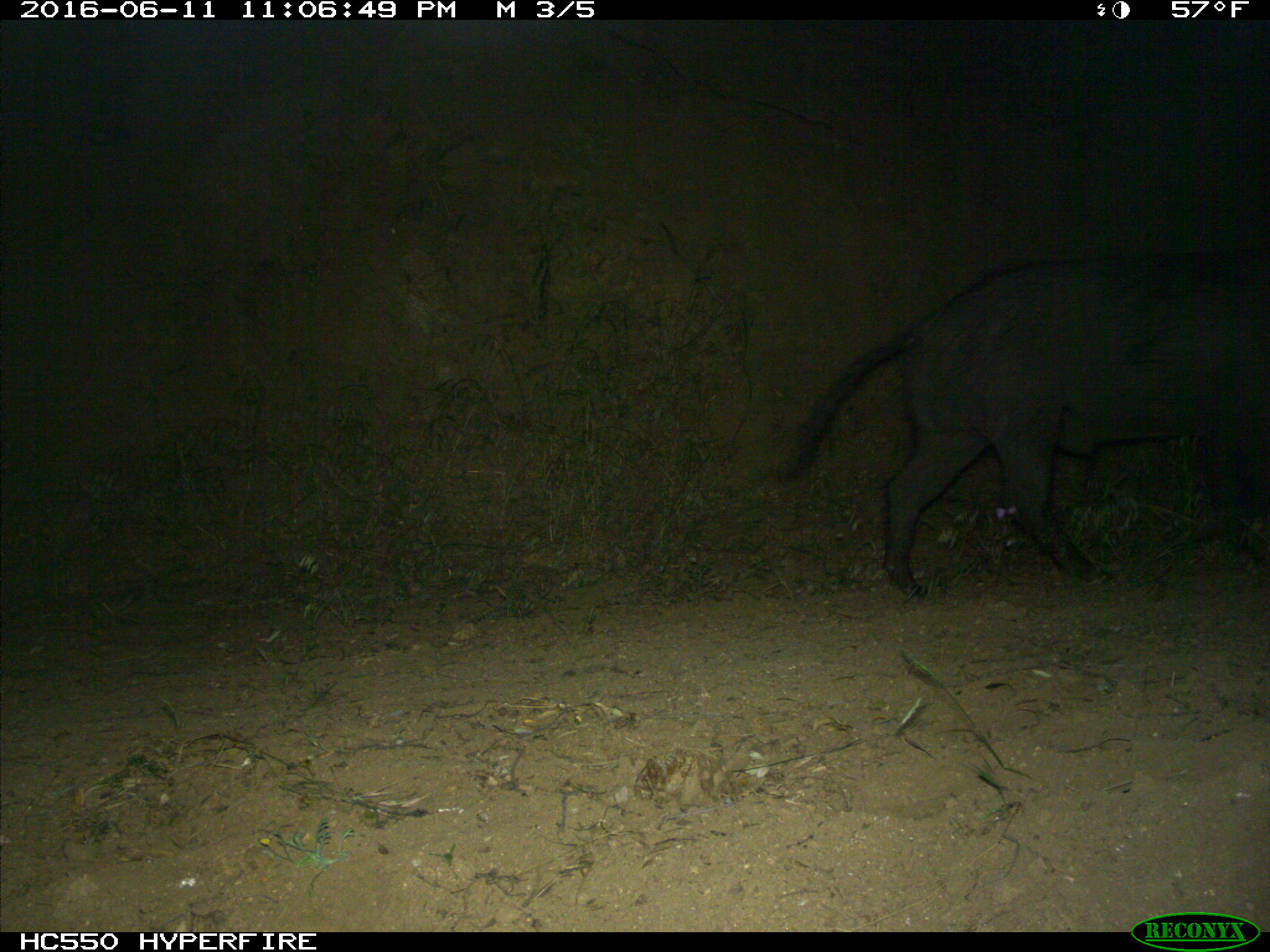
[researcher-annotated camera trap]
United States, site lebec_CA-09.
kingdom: Animalia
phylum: Chordata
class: Mammalia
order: Artiodactyla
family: Suidae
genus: Sus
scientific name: Sus scrofa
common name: wild boar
Sus scrofa (wild boar).